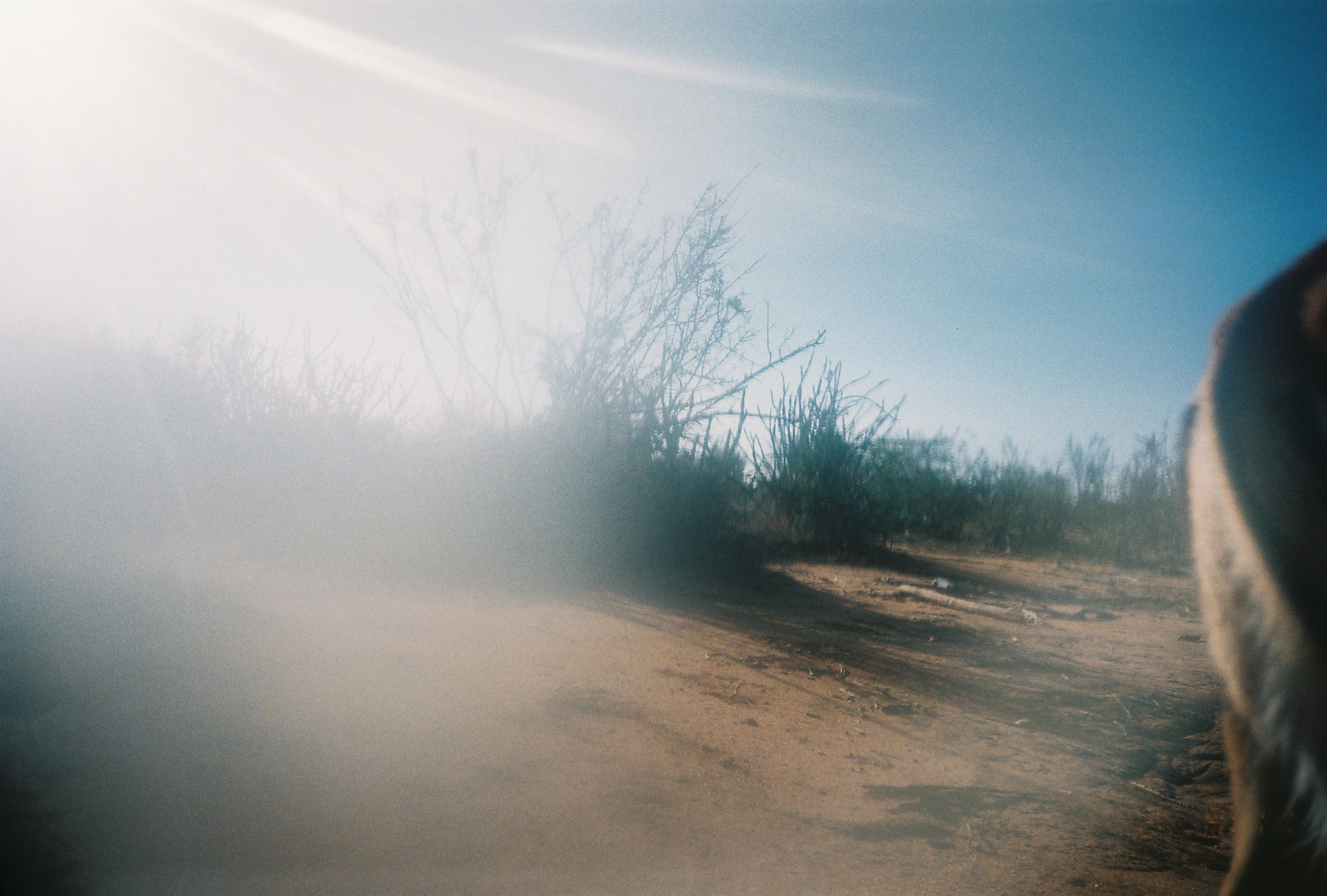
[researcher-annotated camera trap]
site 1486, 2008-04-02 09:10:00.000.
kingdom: Animalia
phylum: Chordata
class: Mammalia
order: Artiodactyla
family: Bovidae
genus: Aepyceros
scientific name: Aepyceros melampus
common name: impala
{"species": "Aepyceros melampus (impala)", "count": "1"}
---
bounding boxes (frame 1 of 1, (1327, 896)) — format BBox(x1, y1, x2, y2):
aepyceros melampus: BBox(1179, 236, 1327, 896)